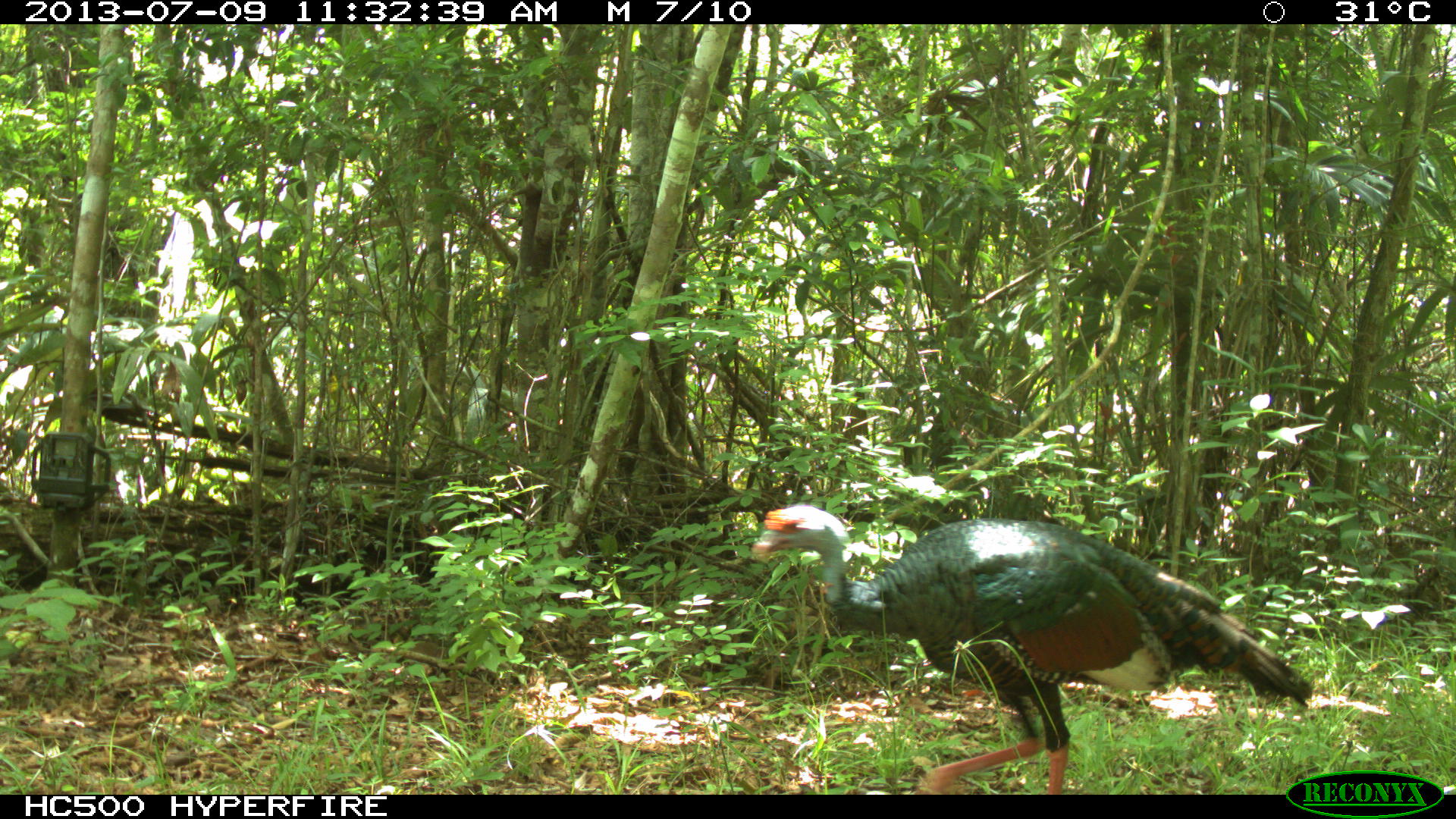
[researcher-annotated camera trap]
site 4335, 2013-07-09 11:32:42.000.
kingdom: Animalia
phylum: Chordata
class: Aves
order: Galliformes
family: Phasianidae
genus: Meleagris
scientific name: Meleagris ocellata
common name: ocellated turkey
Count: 2.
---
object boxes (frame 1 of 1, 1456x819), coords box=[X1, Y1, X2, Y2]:
meleagris ocellata: box=[750, 504, 1311, 792]